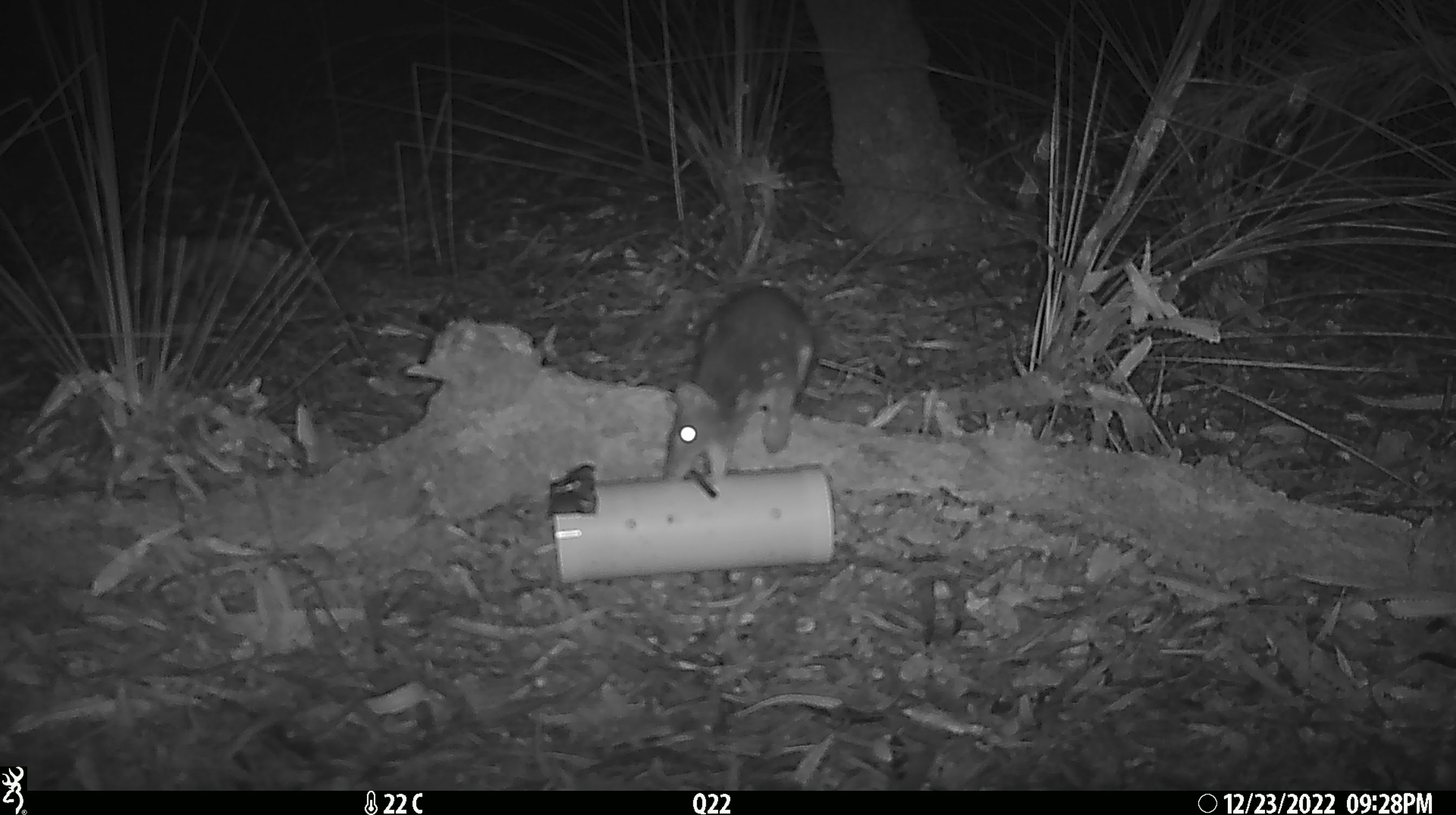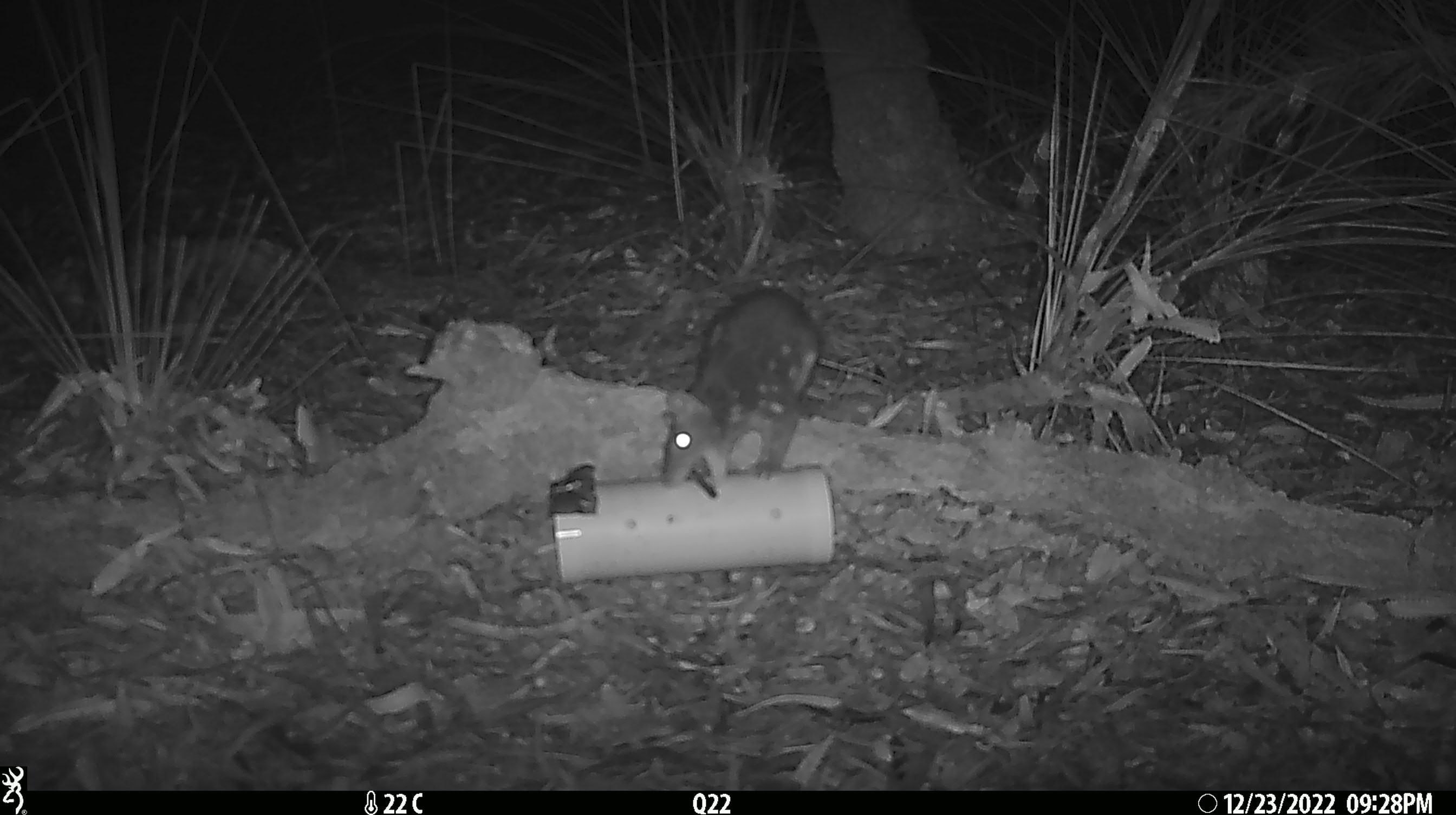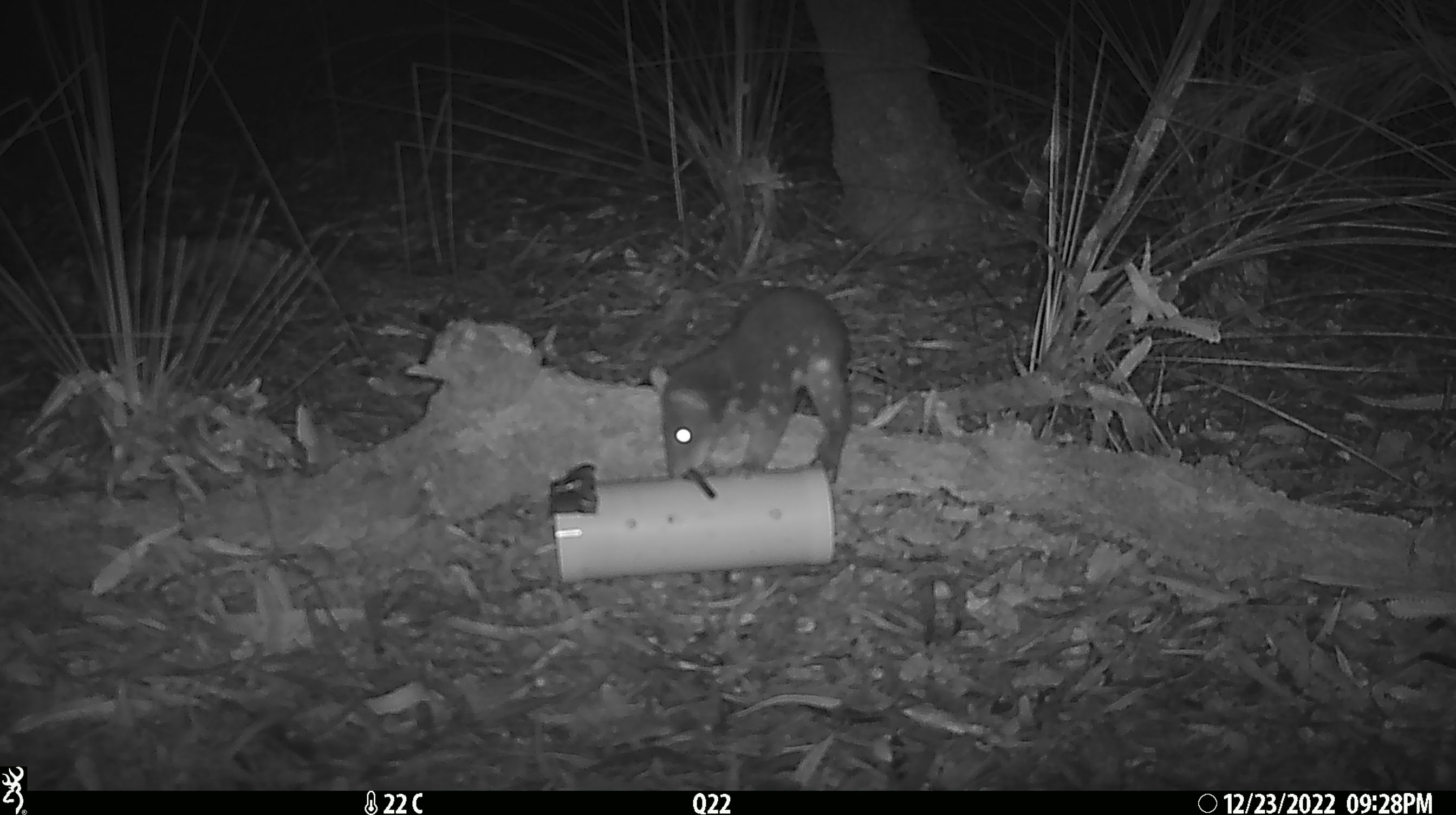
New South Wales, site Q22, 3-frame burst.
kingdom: Animalia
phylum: Chordata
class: Mammalia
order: Dasyuromorphia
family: Dasyuridae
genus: Dasyurus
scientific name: Dasyurus maculatus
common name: spotted-tailed quoll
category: quoll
Quoll (spotted-tailed quoll) (Dasyurus maculatus).